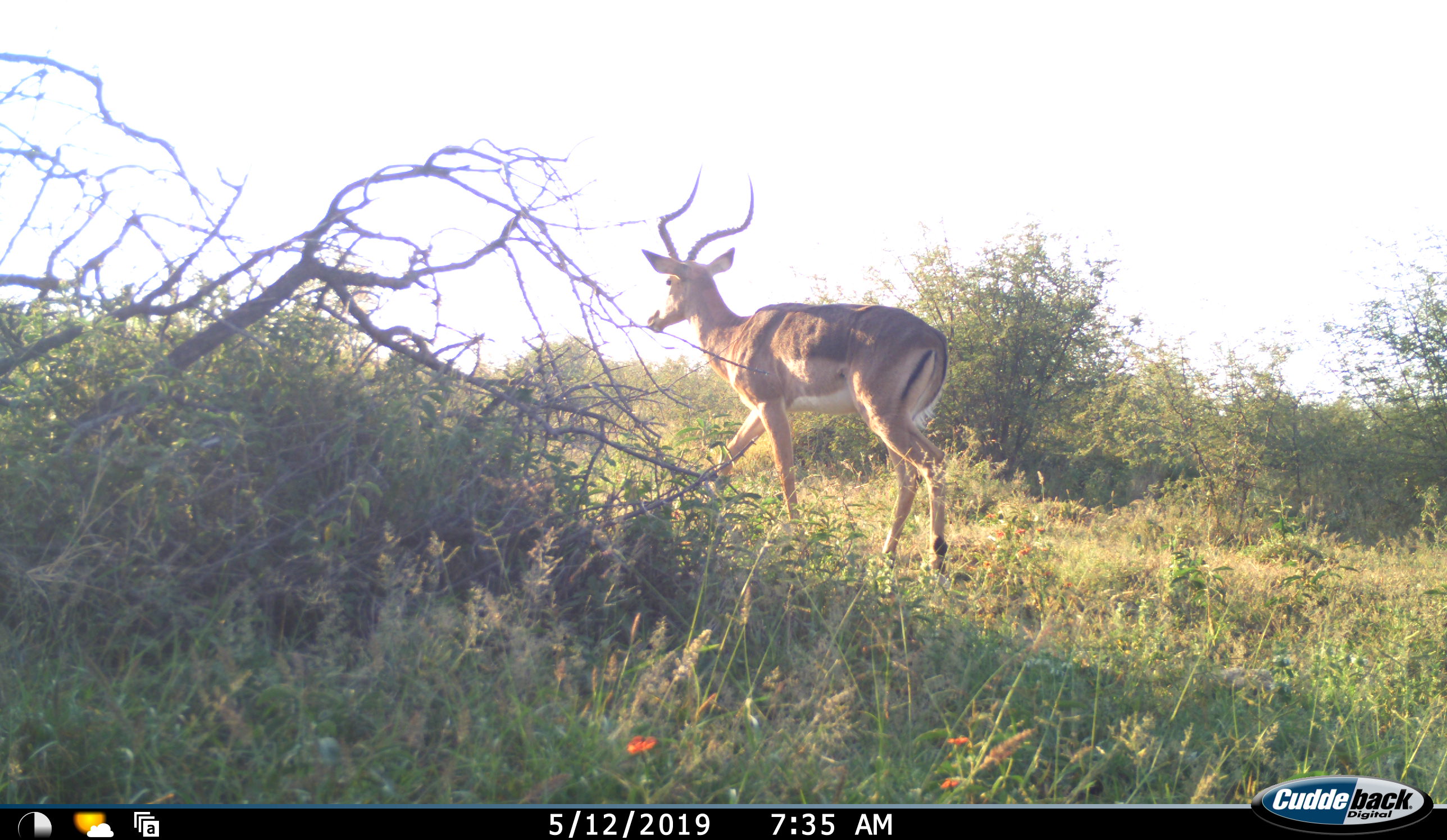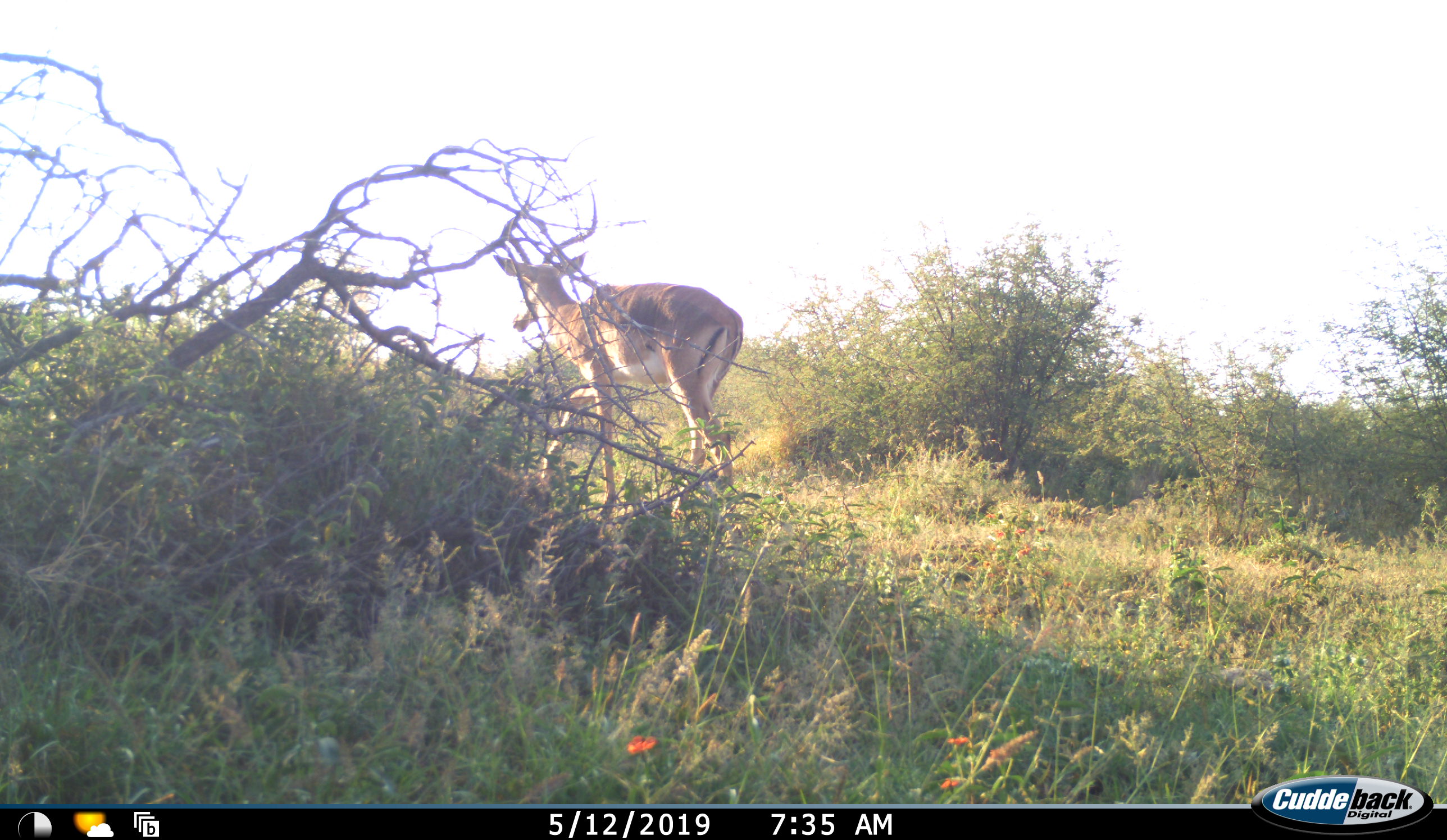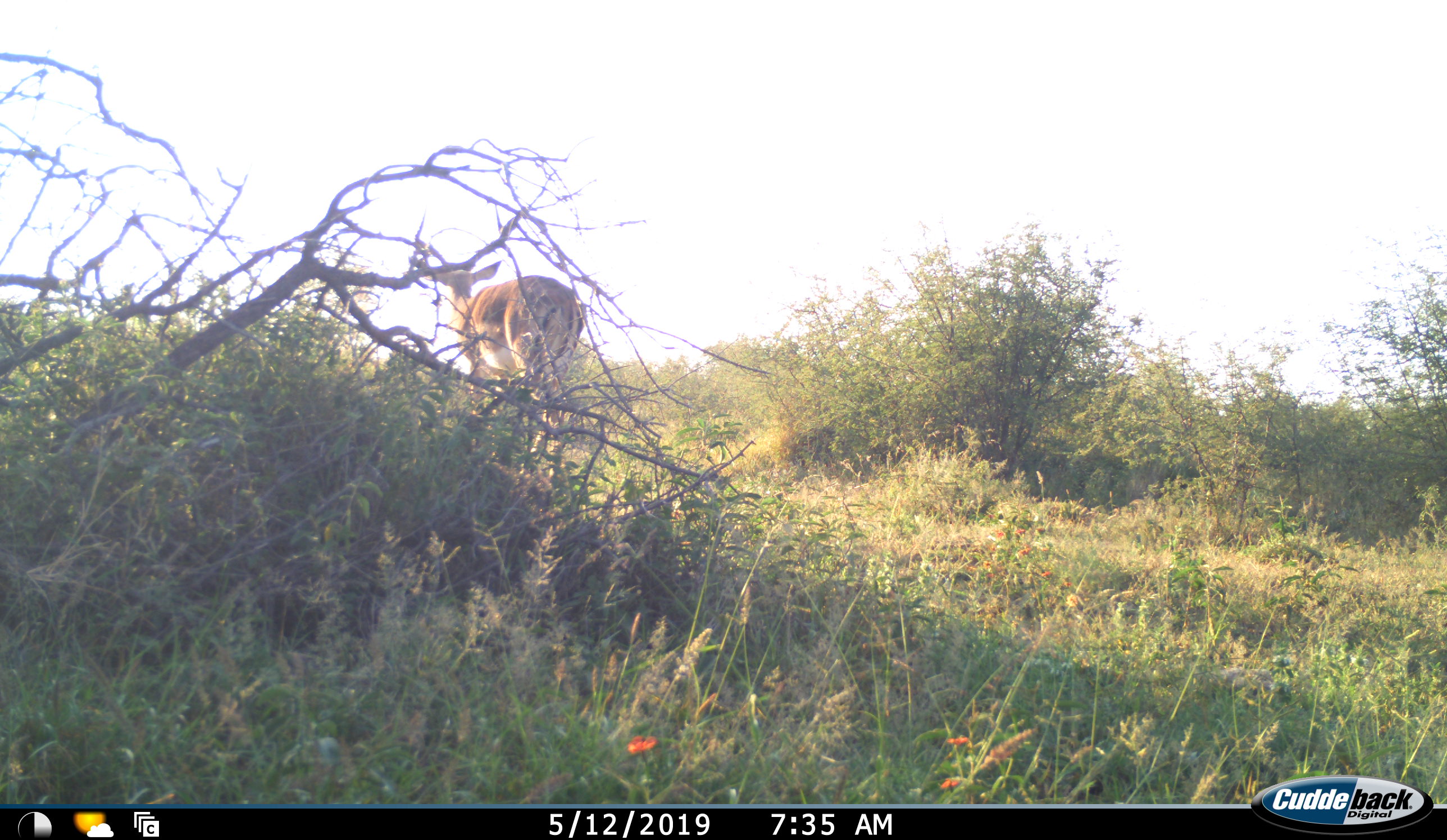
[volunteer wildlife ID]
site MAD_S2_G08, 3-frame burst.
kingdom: Animalia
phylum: Chordata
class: Mammalia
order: Artiodactyla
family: Bovidae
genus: Aepyceros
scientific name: Aepyceros melampus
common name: impala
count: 1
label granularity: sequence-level